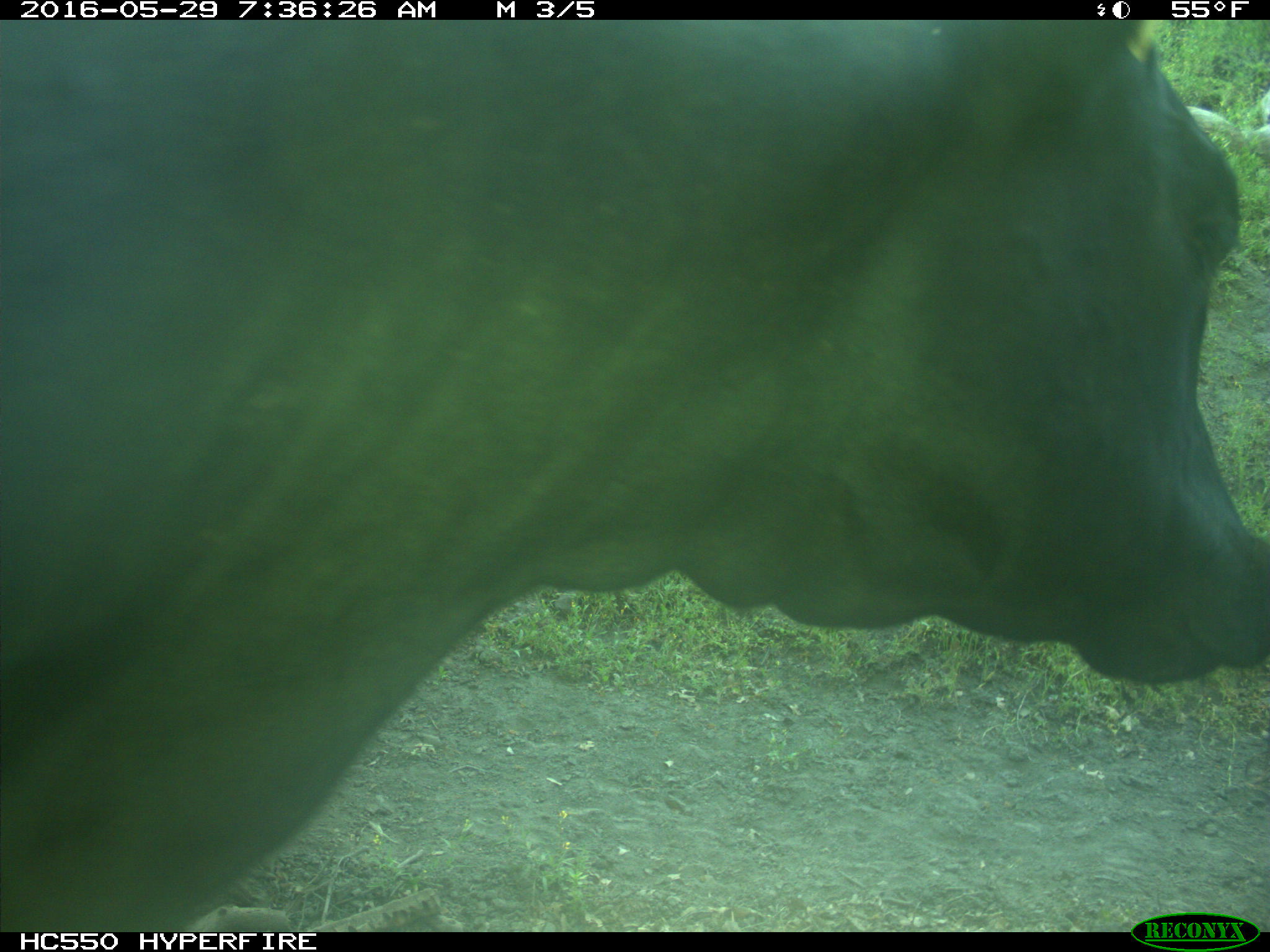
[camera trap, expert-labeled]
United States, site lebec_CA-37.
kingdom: Animalia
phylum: Chordata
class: Mammalia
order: Artiodactyla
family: Bovidae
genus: Bos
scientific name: Bos taurus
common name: domestic cow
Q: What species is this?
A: Bos taurus (domestic cow).